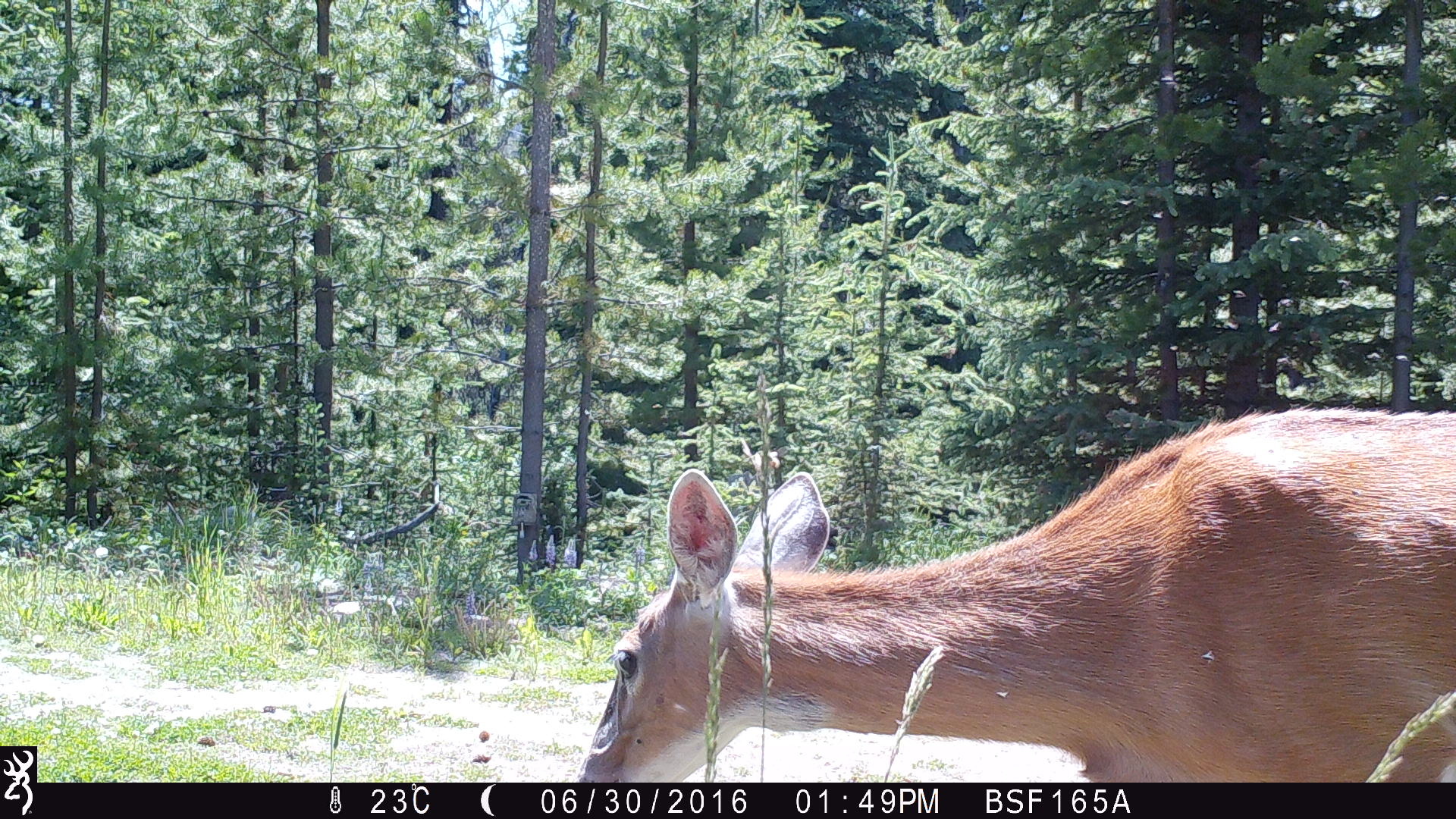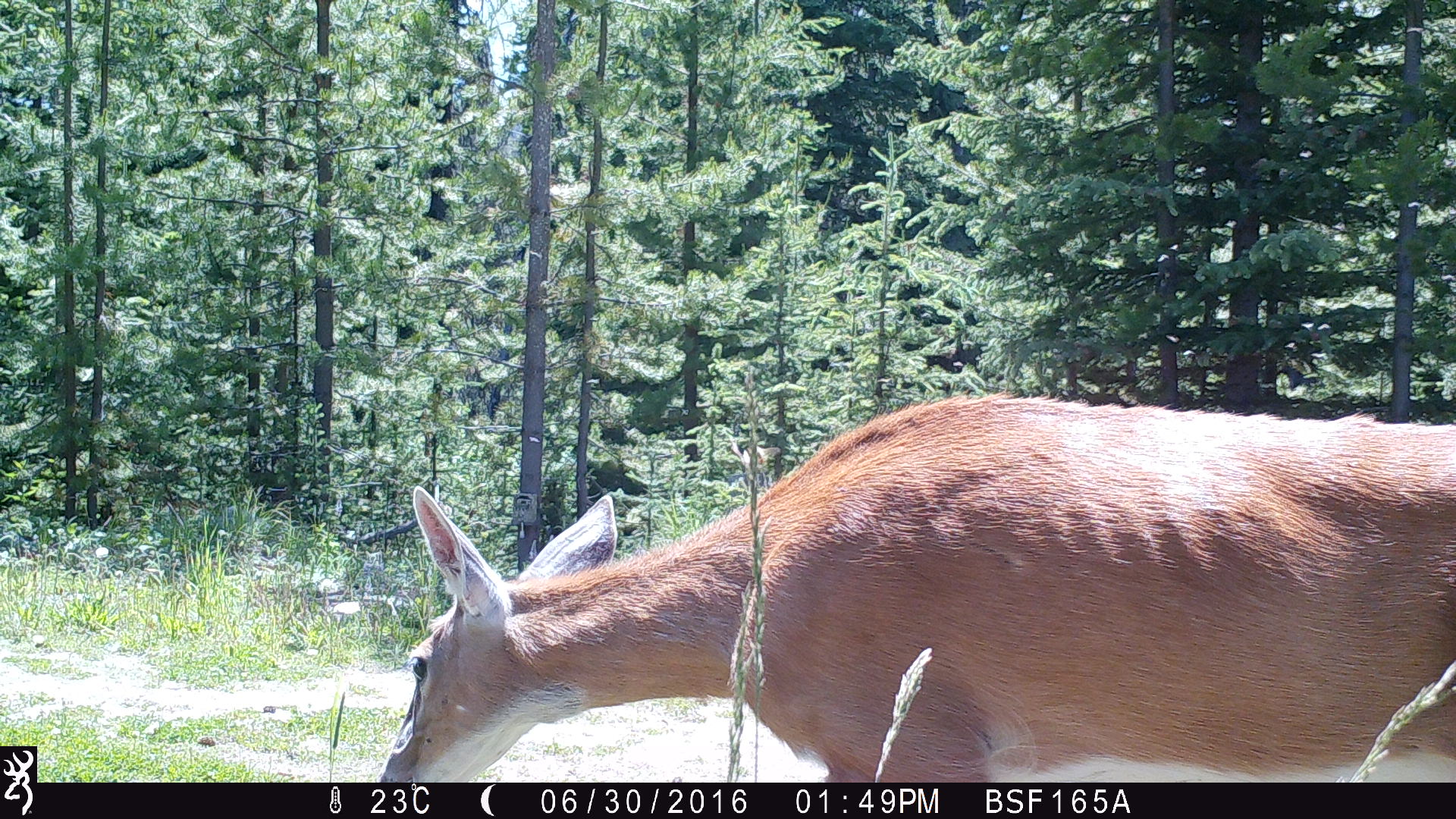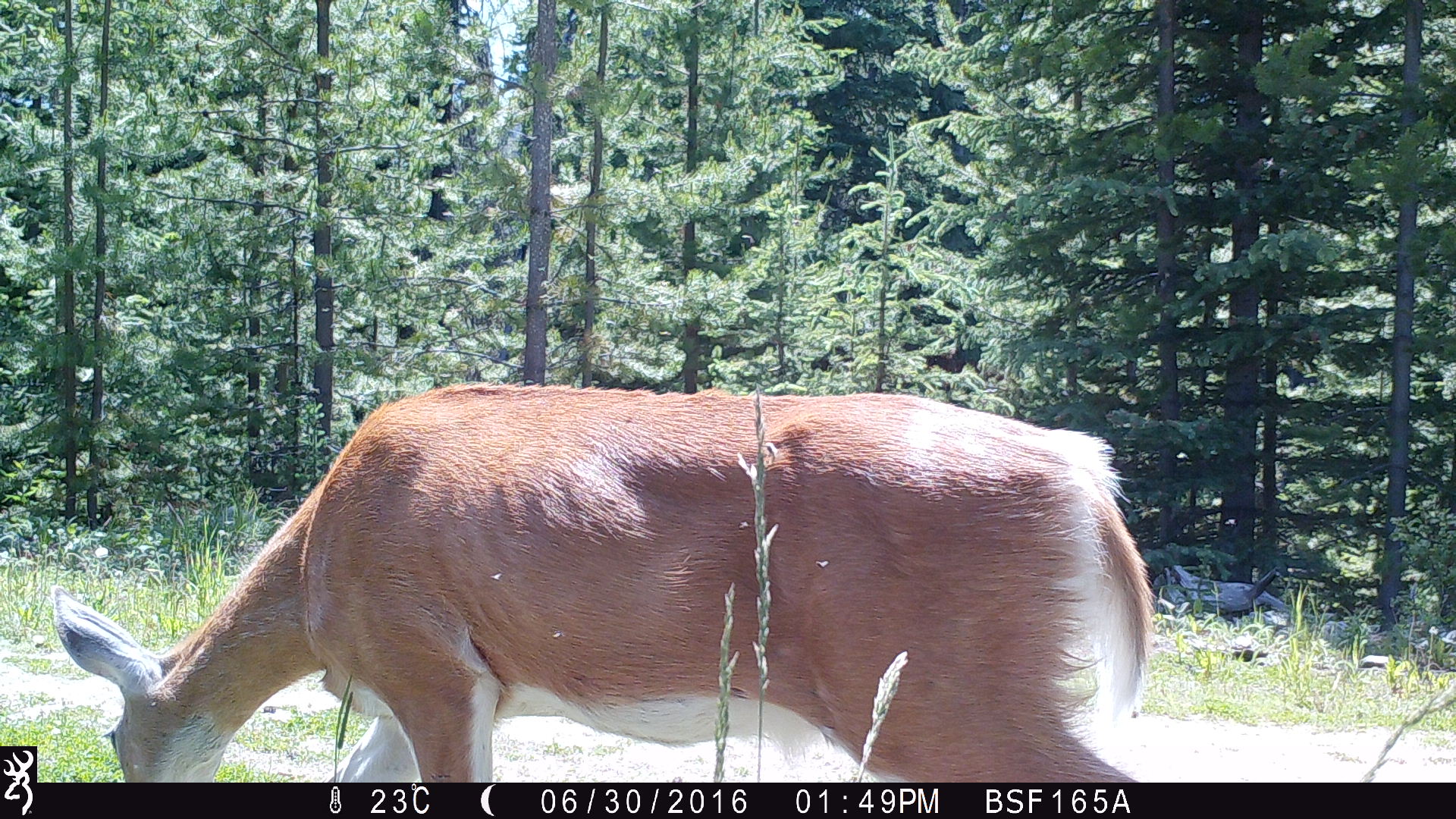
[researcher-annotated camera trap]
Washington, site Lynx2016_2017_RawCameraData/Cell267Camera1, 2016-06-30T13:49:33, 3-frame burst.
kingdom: Animalia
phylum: Chordata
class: Mammalia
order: Artiodactyla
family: Cervidae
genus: Odocoileus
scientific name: Odocoileus hemionus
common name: mule deer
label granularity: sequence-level